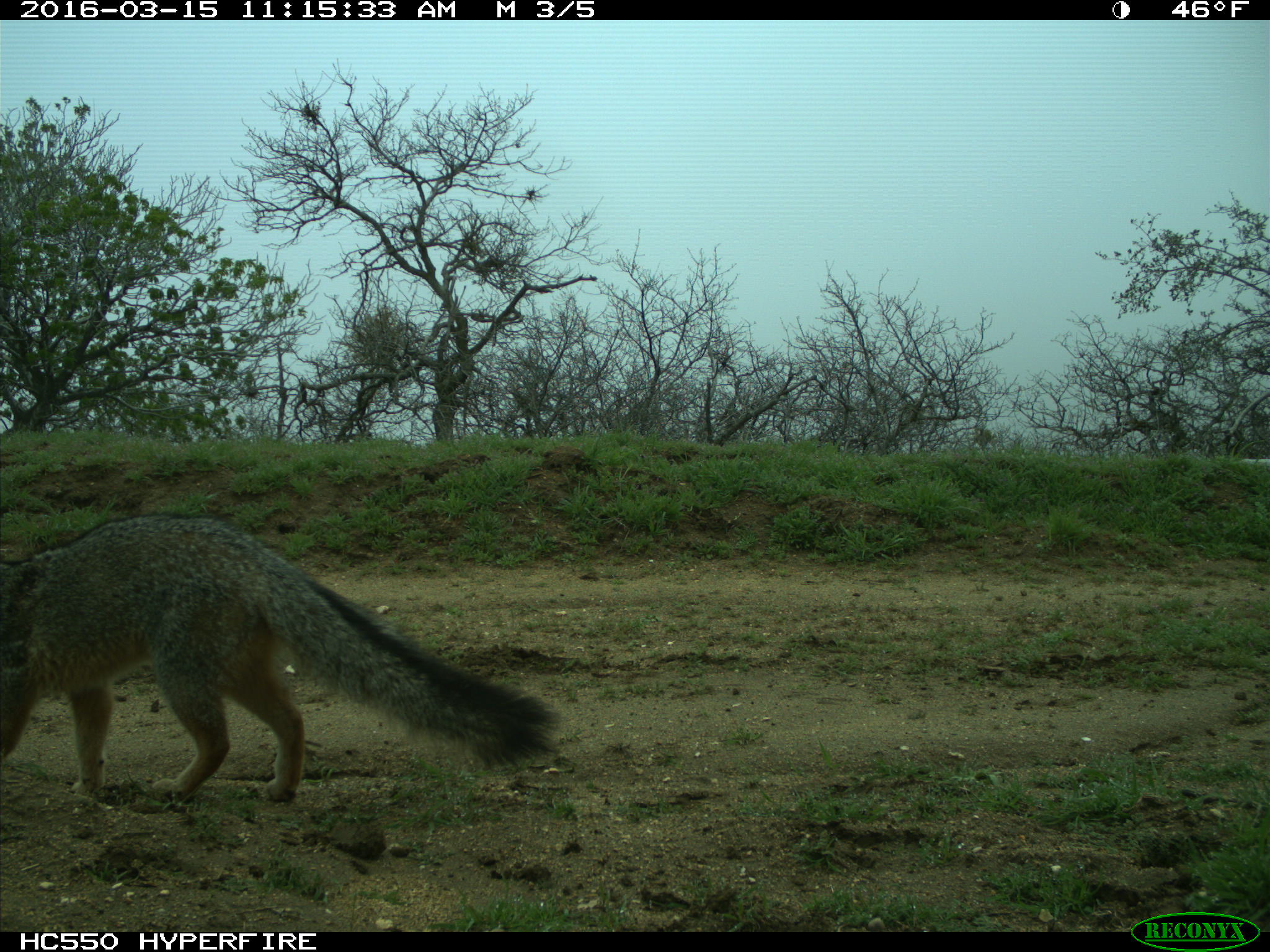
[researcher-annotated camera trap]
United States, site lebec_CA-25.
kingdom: Animalia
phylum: Chordata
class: Mammalia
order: Carnivora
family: Canidae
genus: Urocyon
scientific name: Urocyon cinereoargenteus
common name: gray fox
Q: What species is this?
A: Urocyon cinereoargenteus (gray fox).